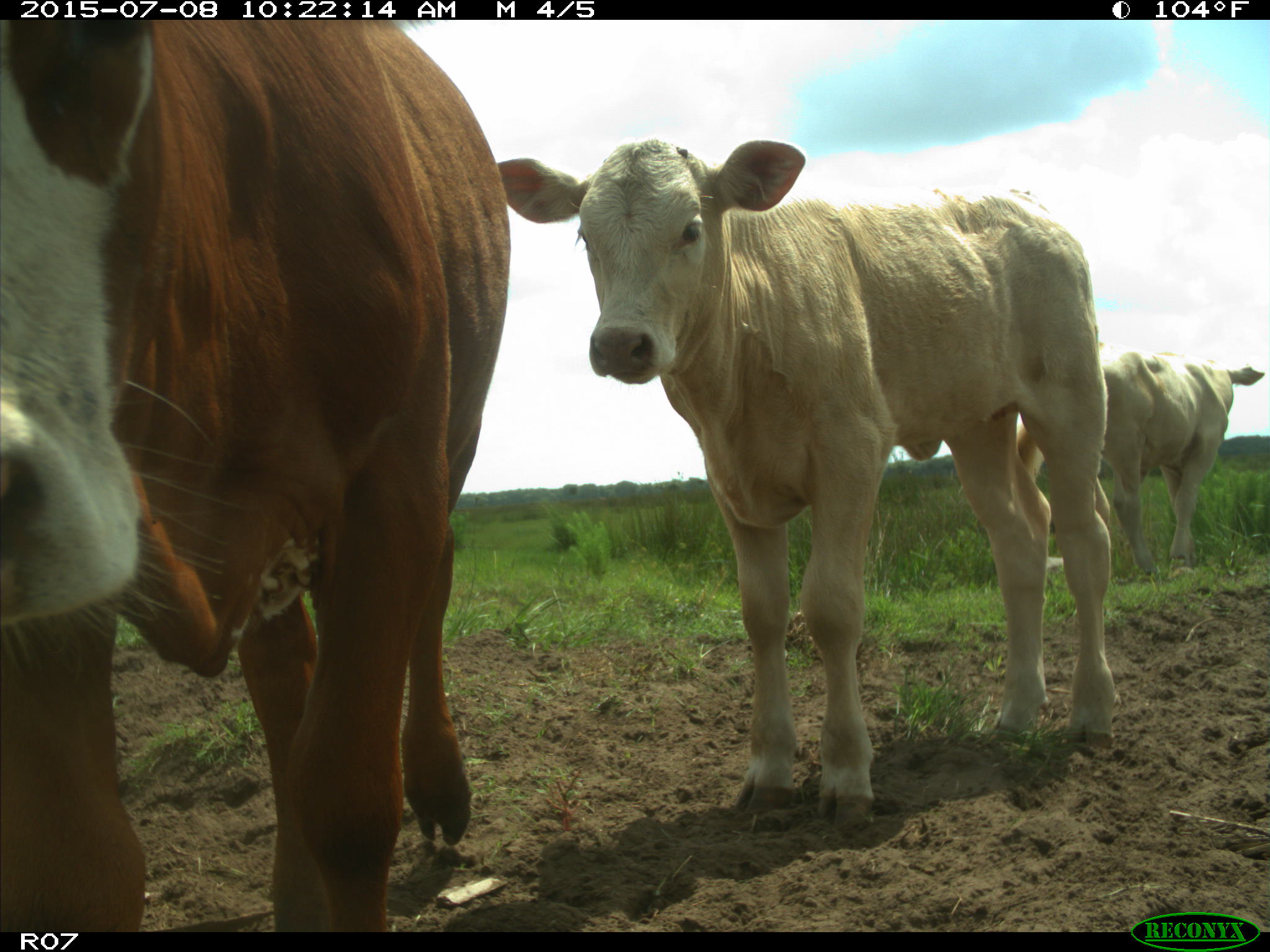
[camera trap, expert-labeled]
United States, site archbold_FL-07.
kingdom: Animalia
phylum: Chordata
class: Mammalia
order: Artiodactyla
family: Bovidae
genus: Bos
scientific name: Bos taurus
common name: domestic cow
Bos taurus (domestic cow).